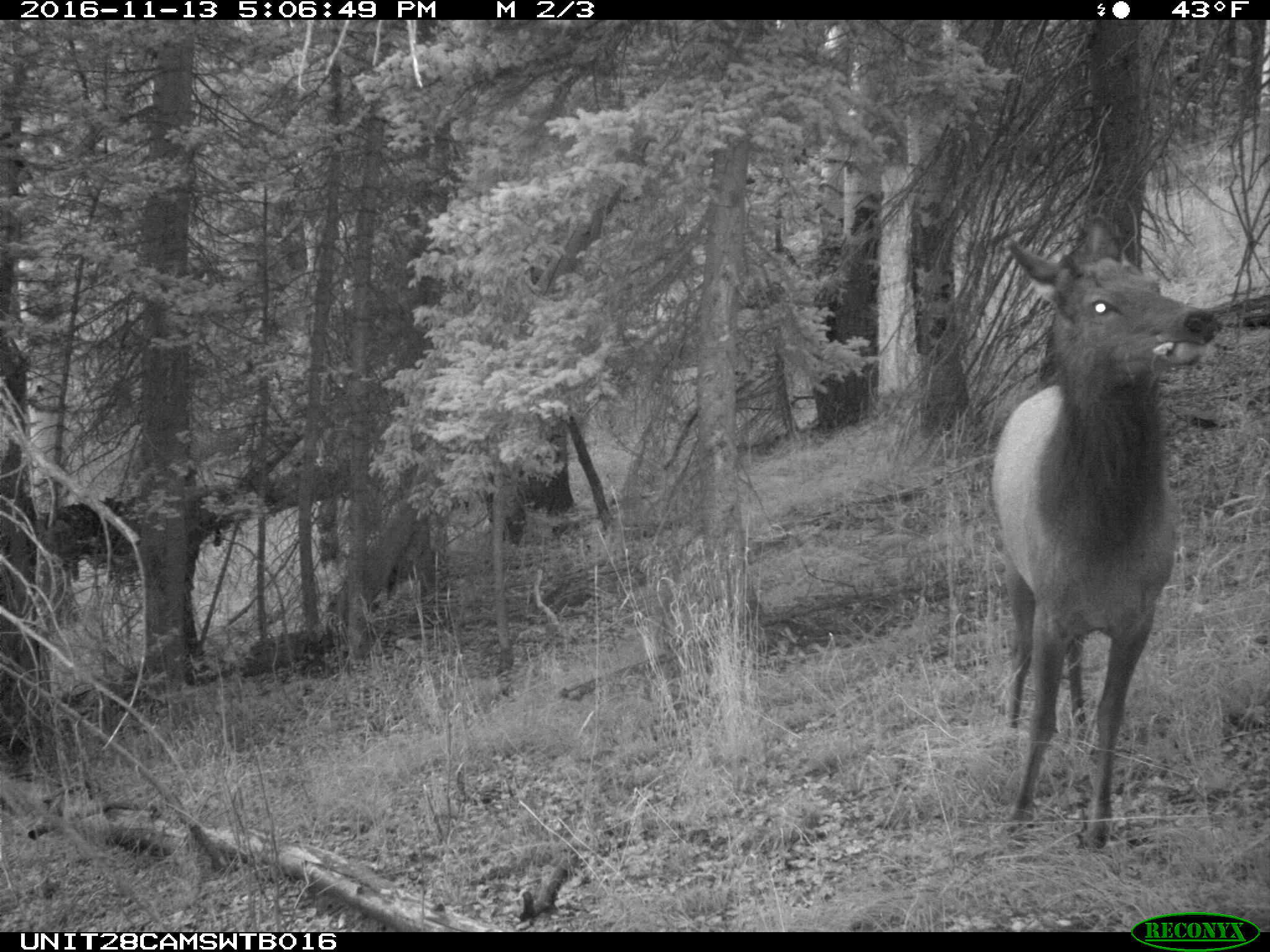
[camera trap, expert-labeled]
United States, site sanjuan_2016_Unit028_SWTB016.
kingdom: Animalia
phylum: Chordata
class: Mammalia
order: Artiodactyla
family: Cervidae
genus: Cervus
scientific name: Cervus elaphus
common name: red deer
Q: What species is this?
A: Cervus elaphus (red deer).